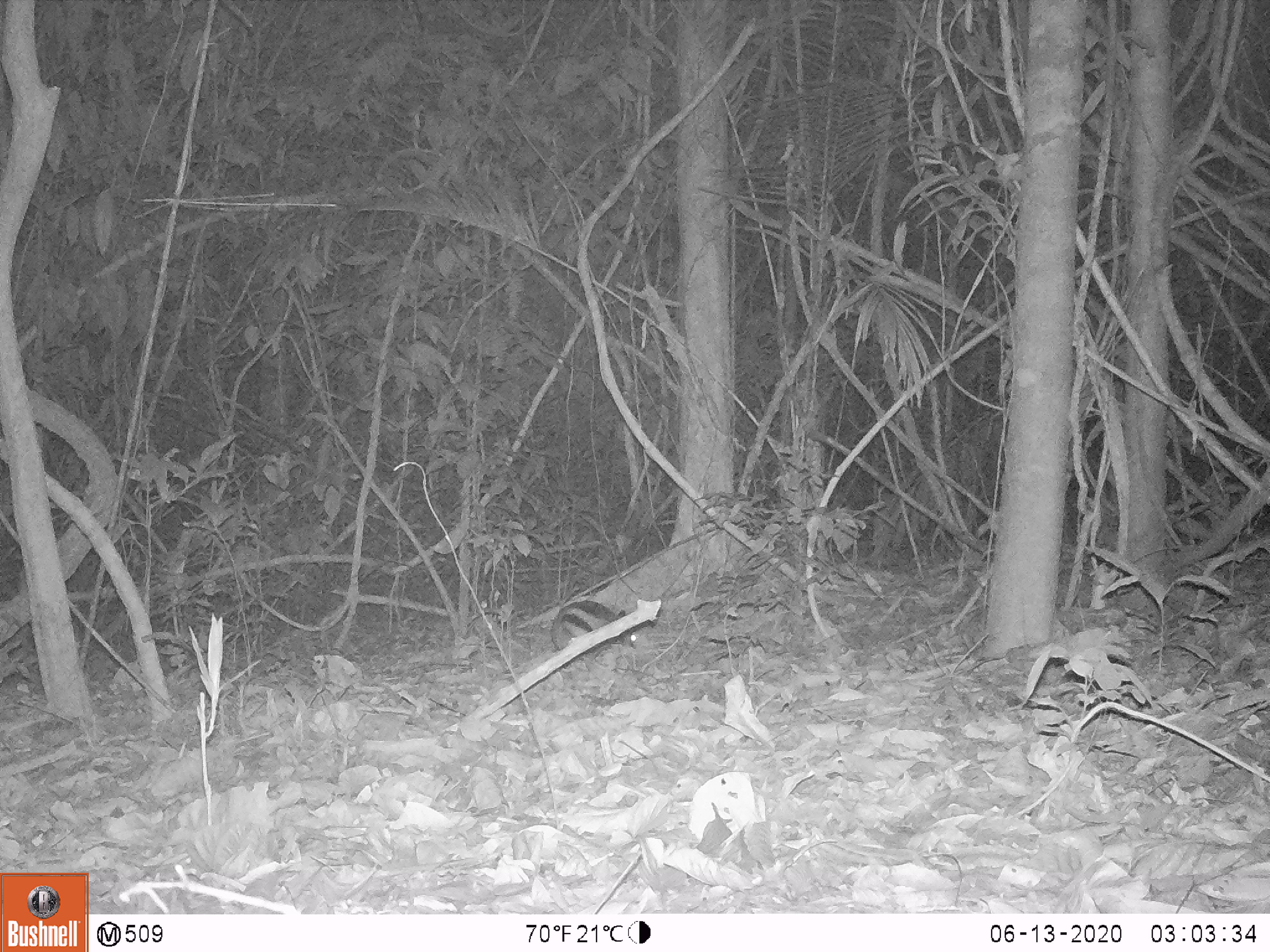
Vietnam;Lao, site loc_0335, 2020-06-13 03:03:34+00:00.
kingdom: Animalia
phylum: Chordata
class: Mammalia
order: Lagomorpha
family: Leporidae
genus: Nesolagus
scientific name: Nesolagus timminsi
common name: annamite striped rabbit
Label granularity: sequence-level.